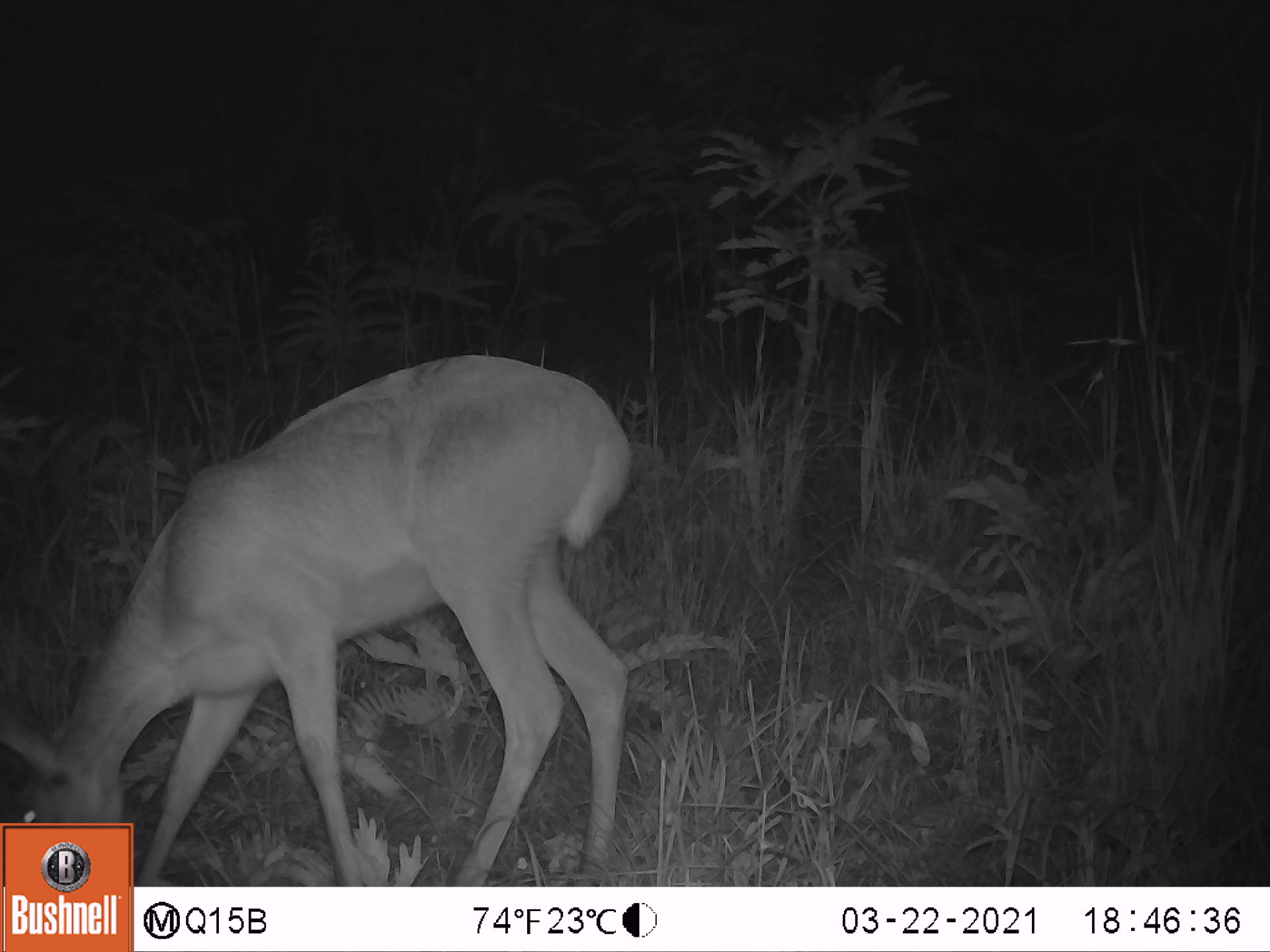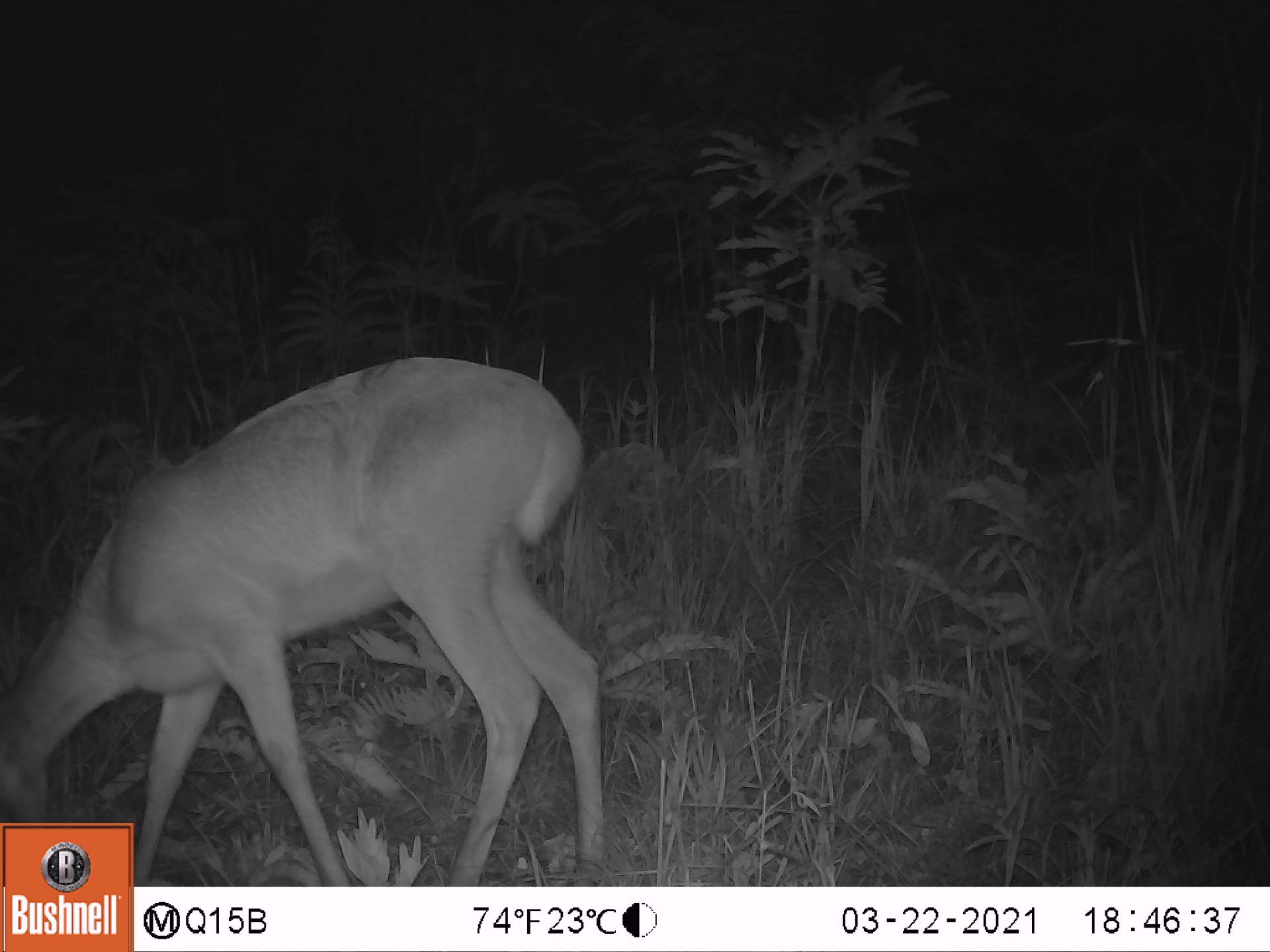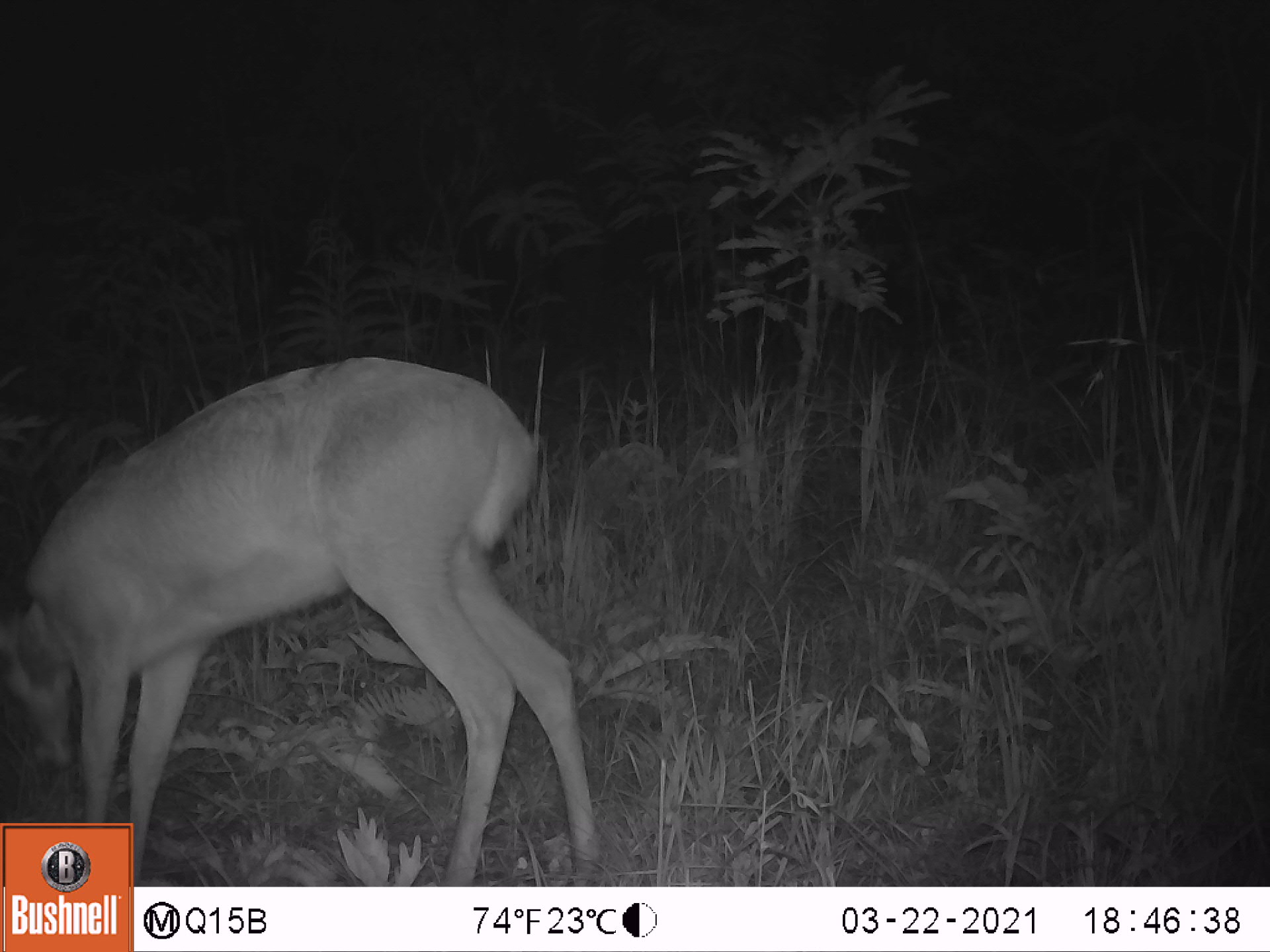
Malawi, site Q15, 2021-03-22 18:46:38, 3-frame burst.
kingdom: Animalia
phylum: Chordata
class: Mammalia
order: Artiodactyla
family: Bovidae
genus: Redunca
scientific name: Redunca arundinum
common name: southern reedbuck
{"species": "southern reedbuck (Redunca arundinum)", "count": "1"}